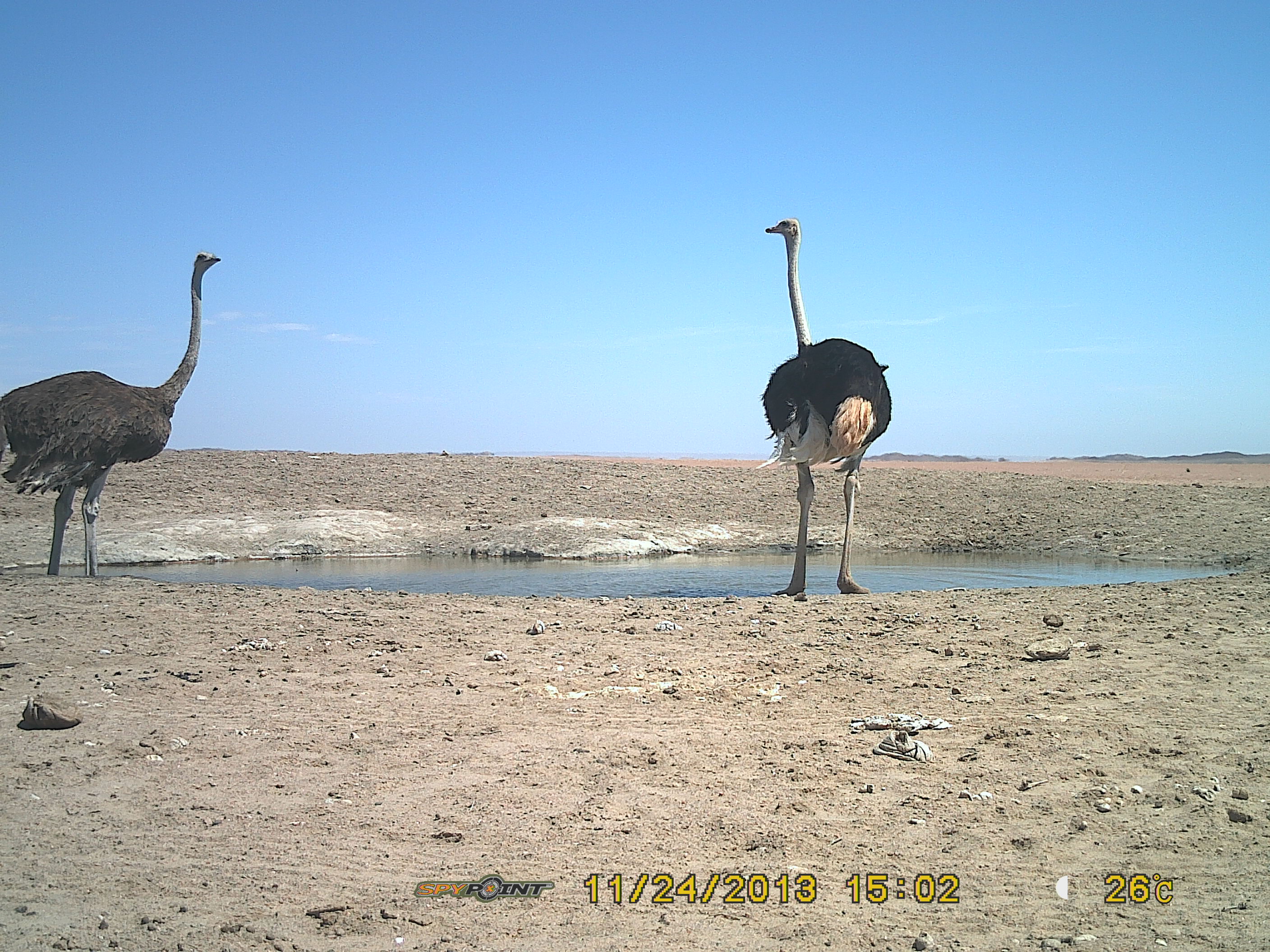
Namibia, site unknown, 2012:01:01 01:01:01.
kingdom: Animalia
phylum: Chordata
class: Aves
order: Struthioniformes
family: Struthionidae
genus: Struthio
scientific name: Struthio camelus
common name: common ostrich